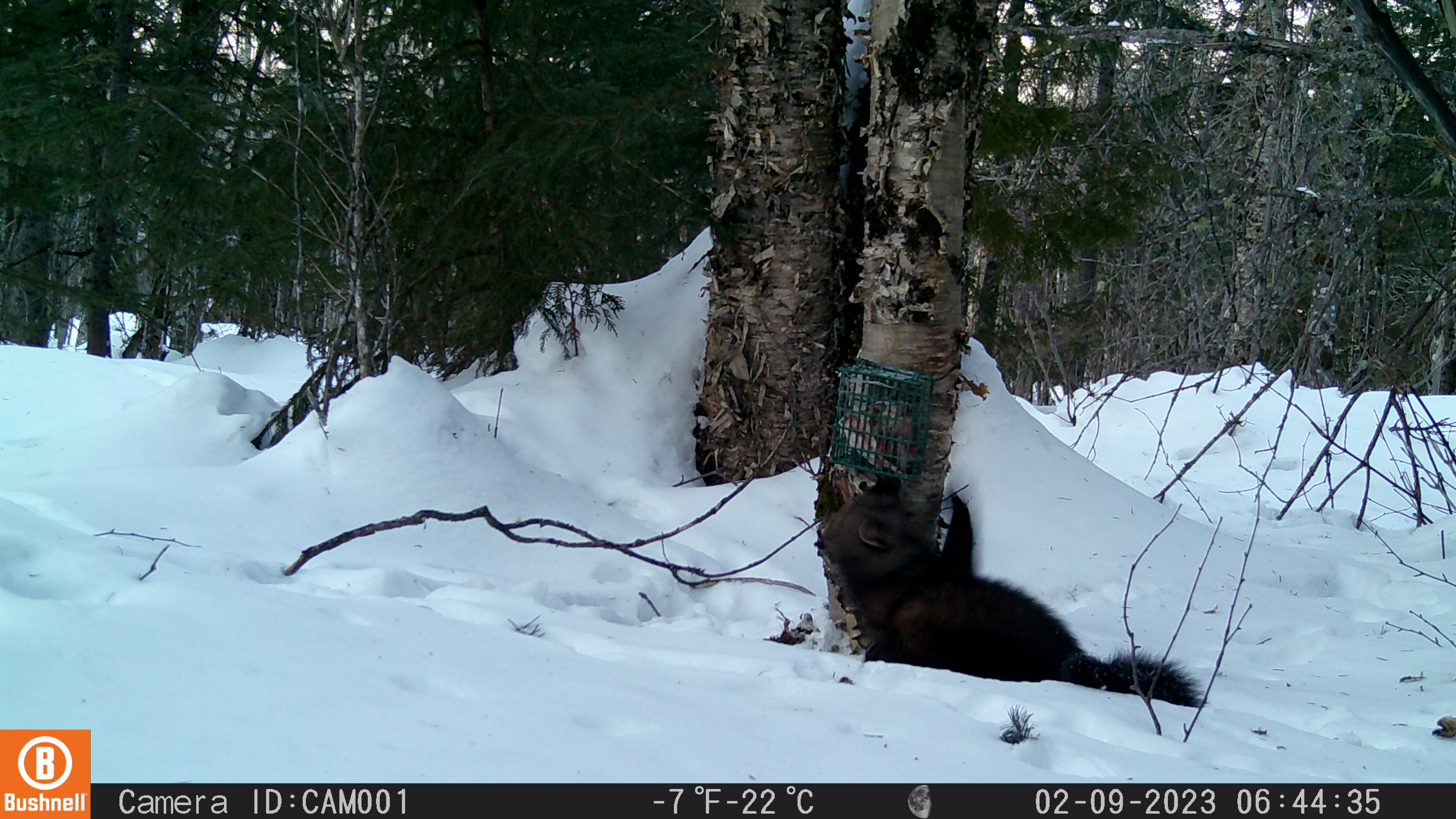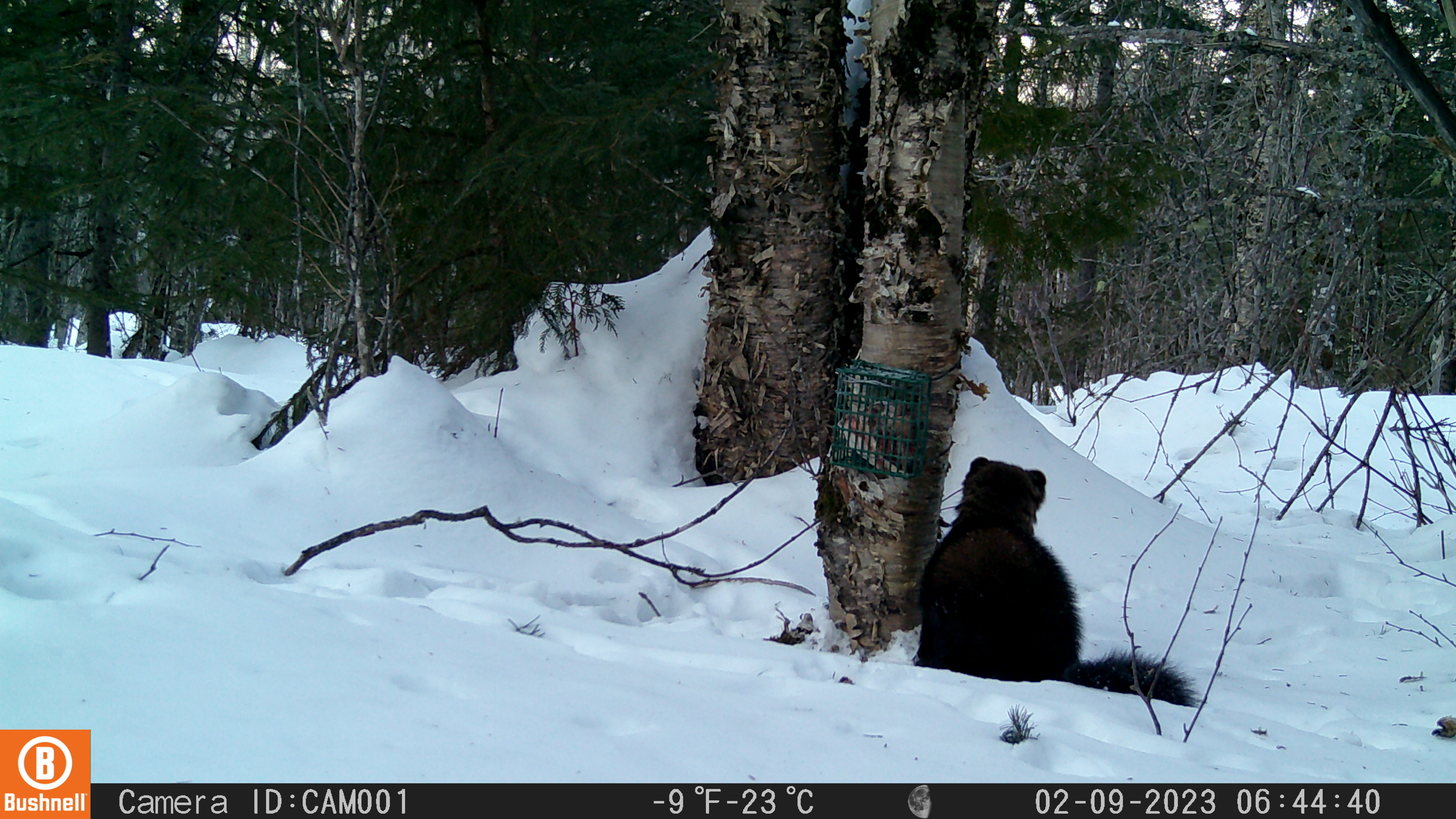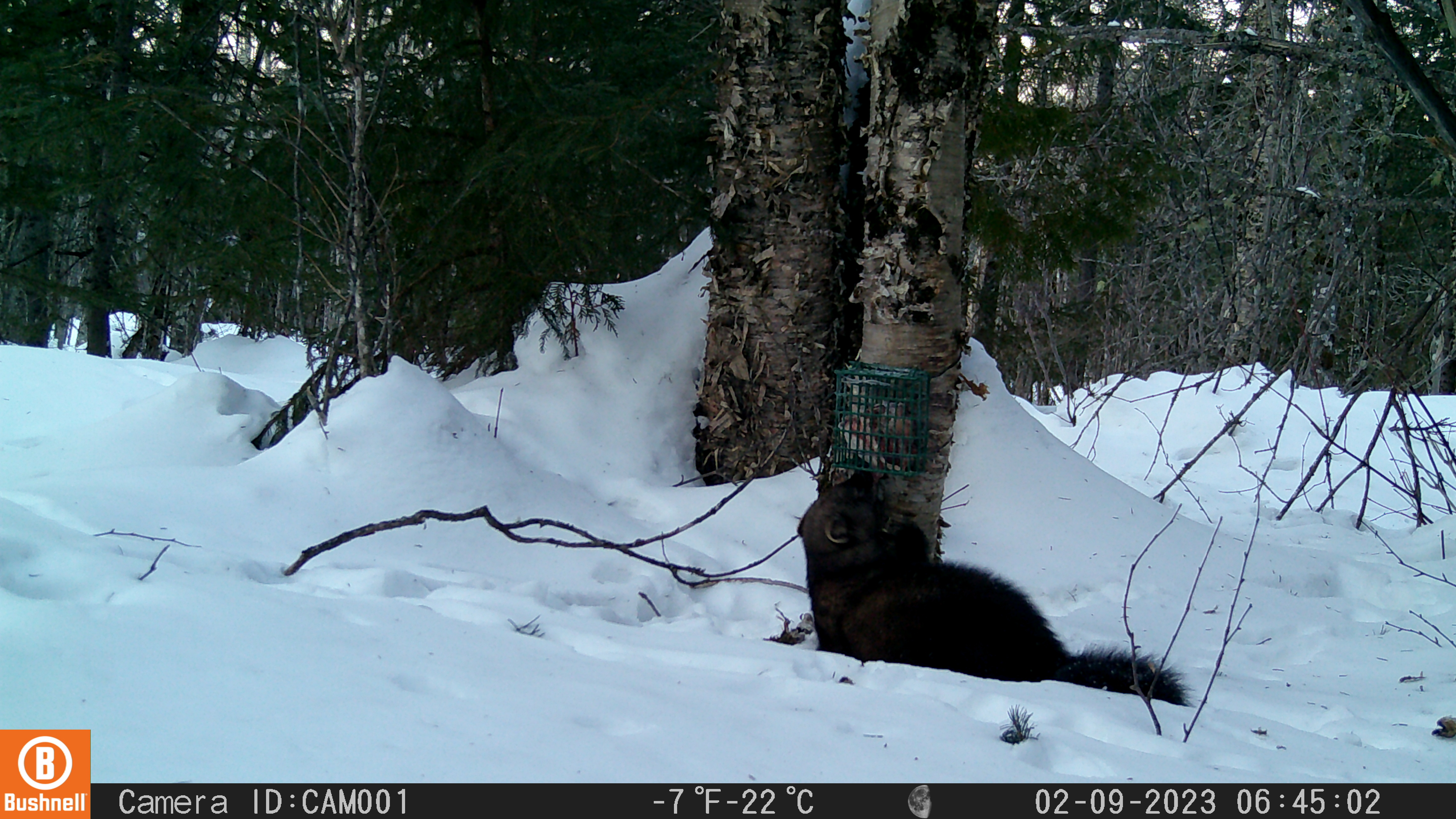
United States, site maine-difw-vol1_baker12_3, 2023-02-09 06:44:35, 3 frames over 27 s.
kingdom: Animalia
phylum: Chordata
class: Mammalia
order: Carnivora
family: Mustelidae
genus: Pekania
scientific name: Pekania pennanti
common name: fisher